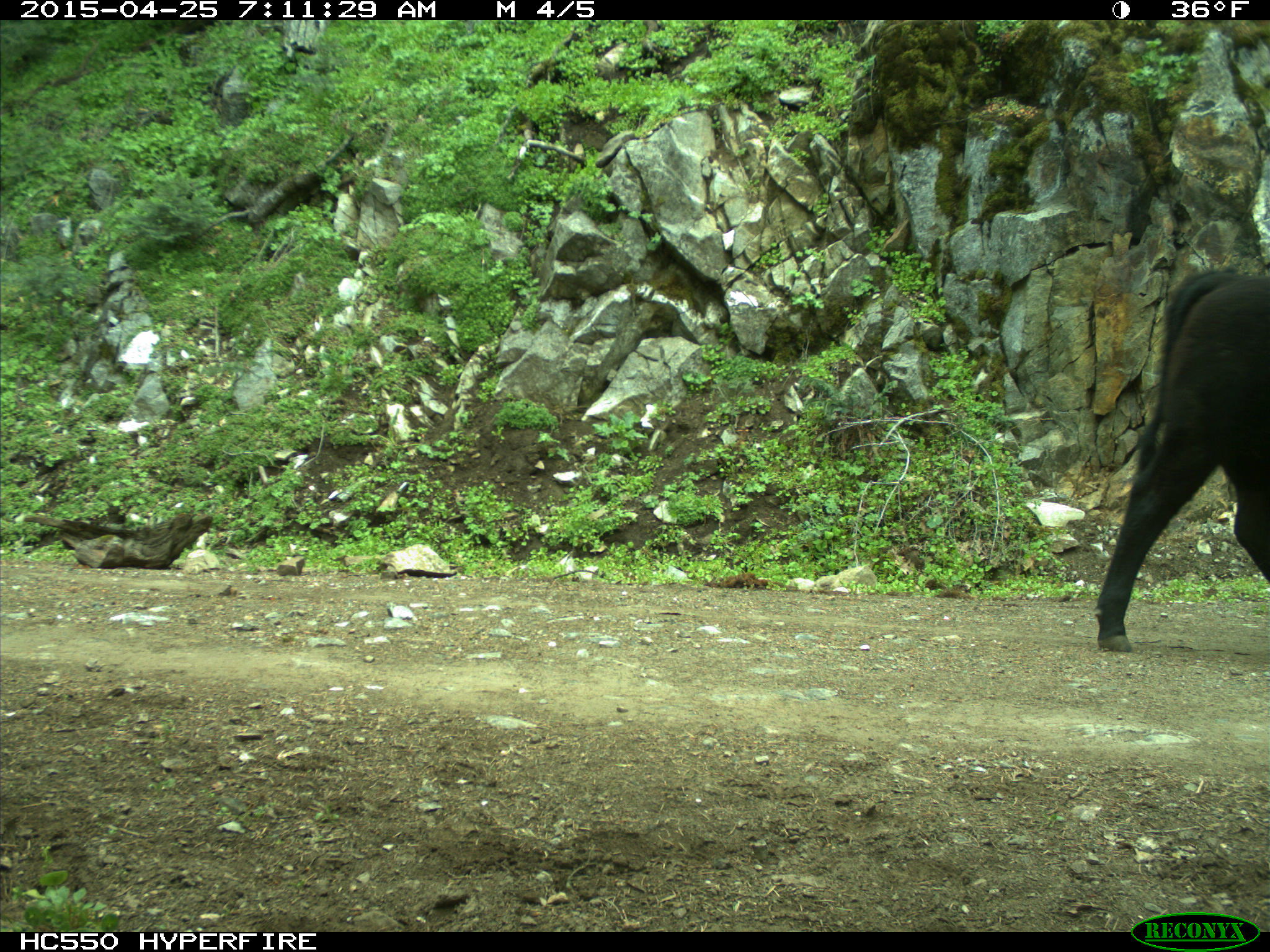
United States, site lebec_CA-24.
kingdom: Animalia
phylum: Chordata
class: Mammalia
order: Artiodactyla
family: Bovidae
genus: Bos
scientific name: Bos taurus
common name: domestic cow